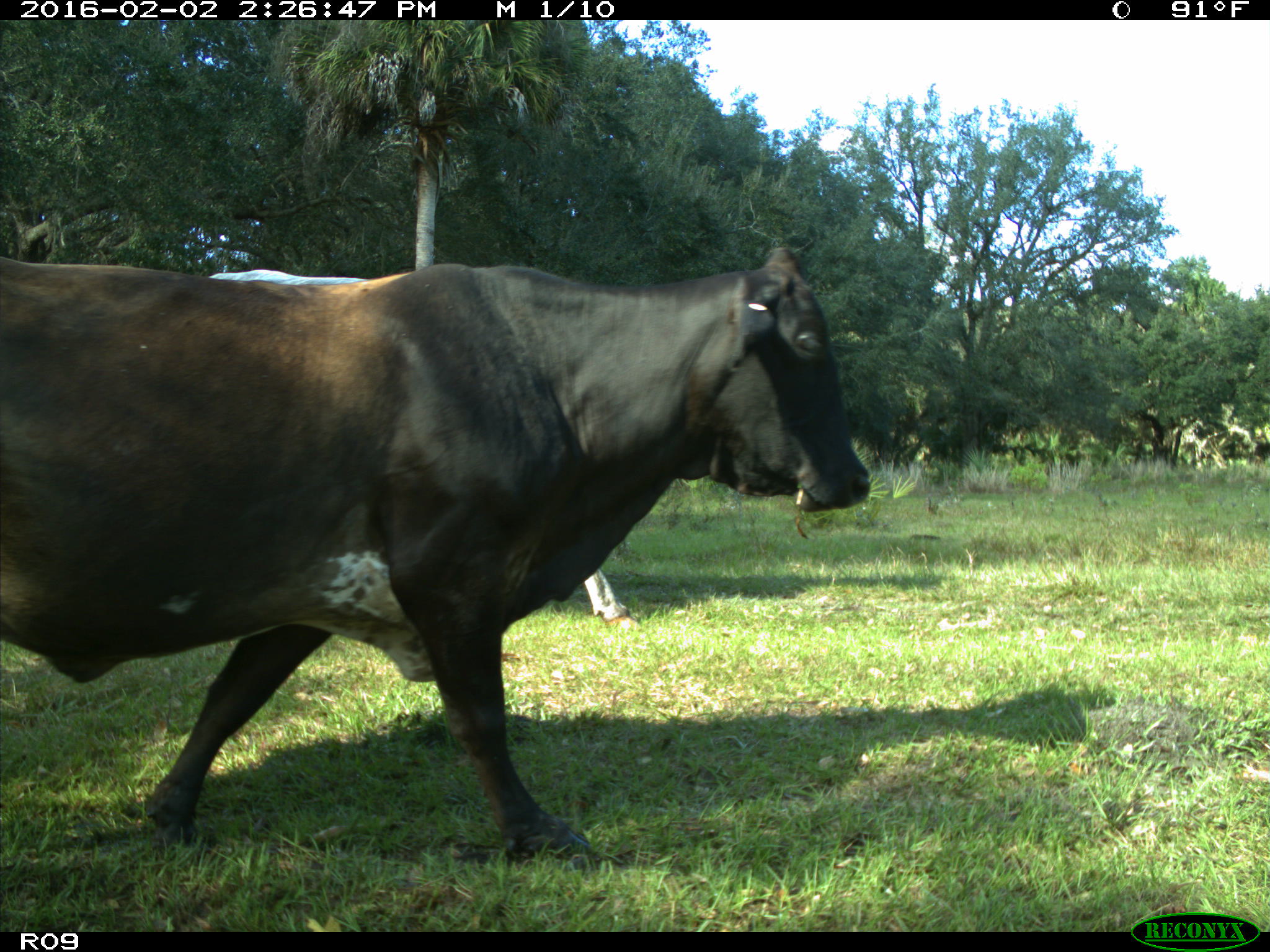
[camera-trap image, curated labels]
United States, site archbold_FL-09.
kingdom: Animalia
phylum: Chordata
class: Mammalia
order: Artiodactyla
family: Bovidae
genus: Bos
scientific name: Bos taurus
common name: domestic cow